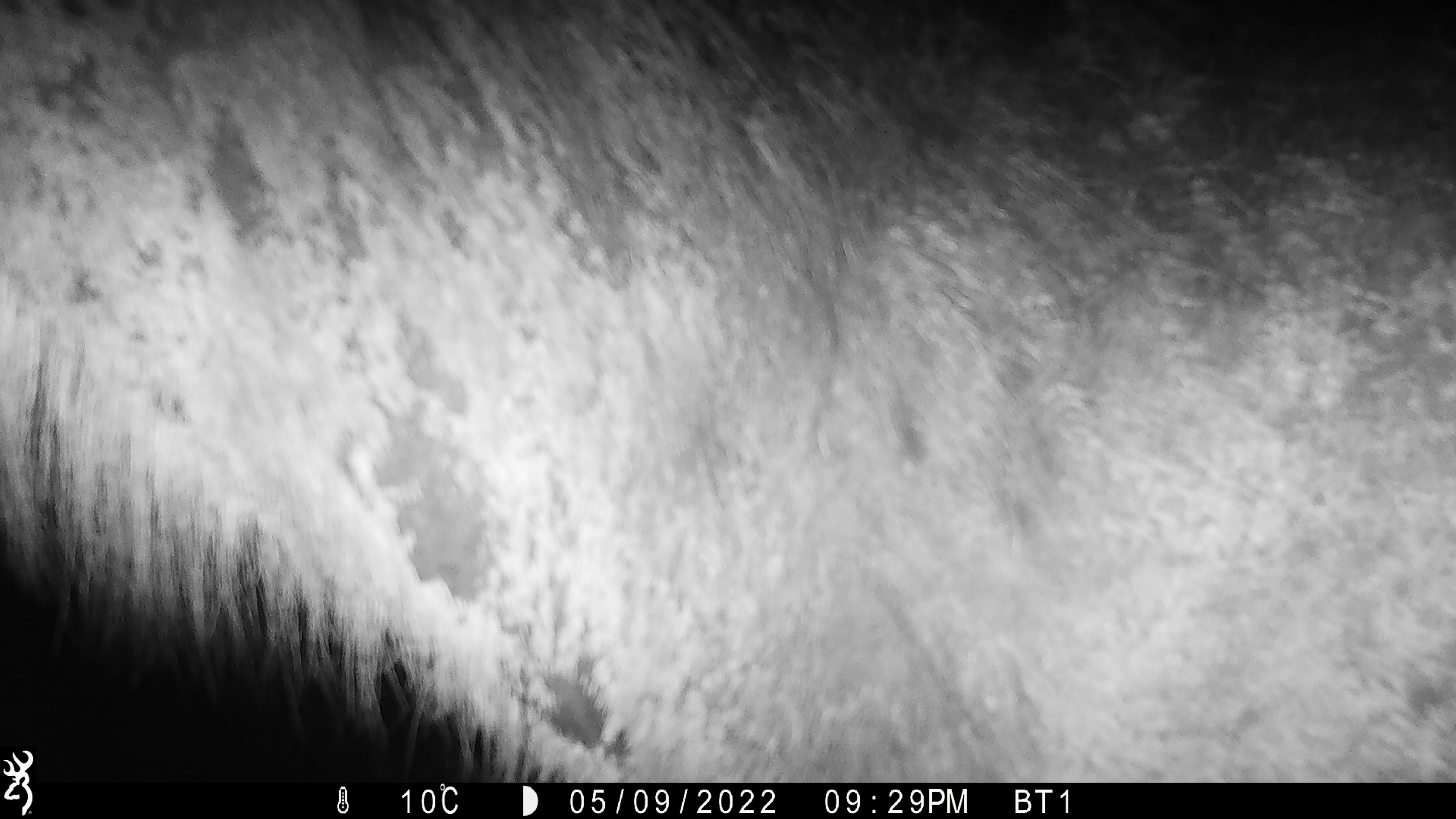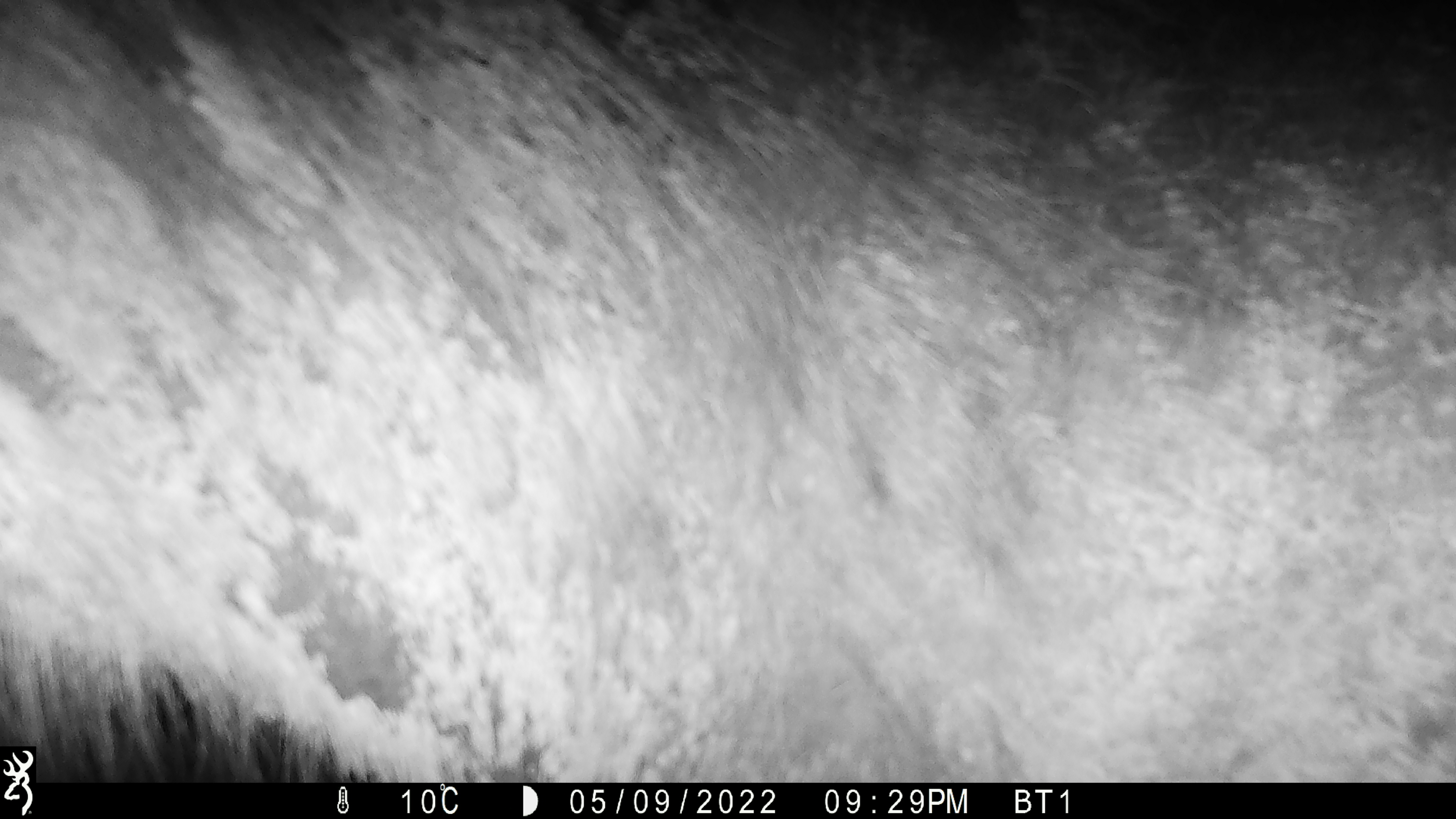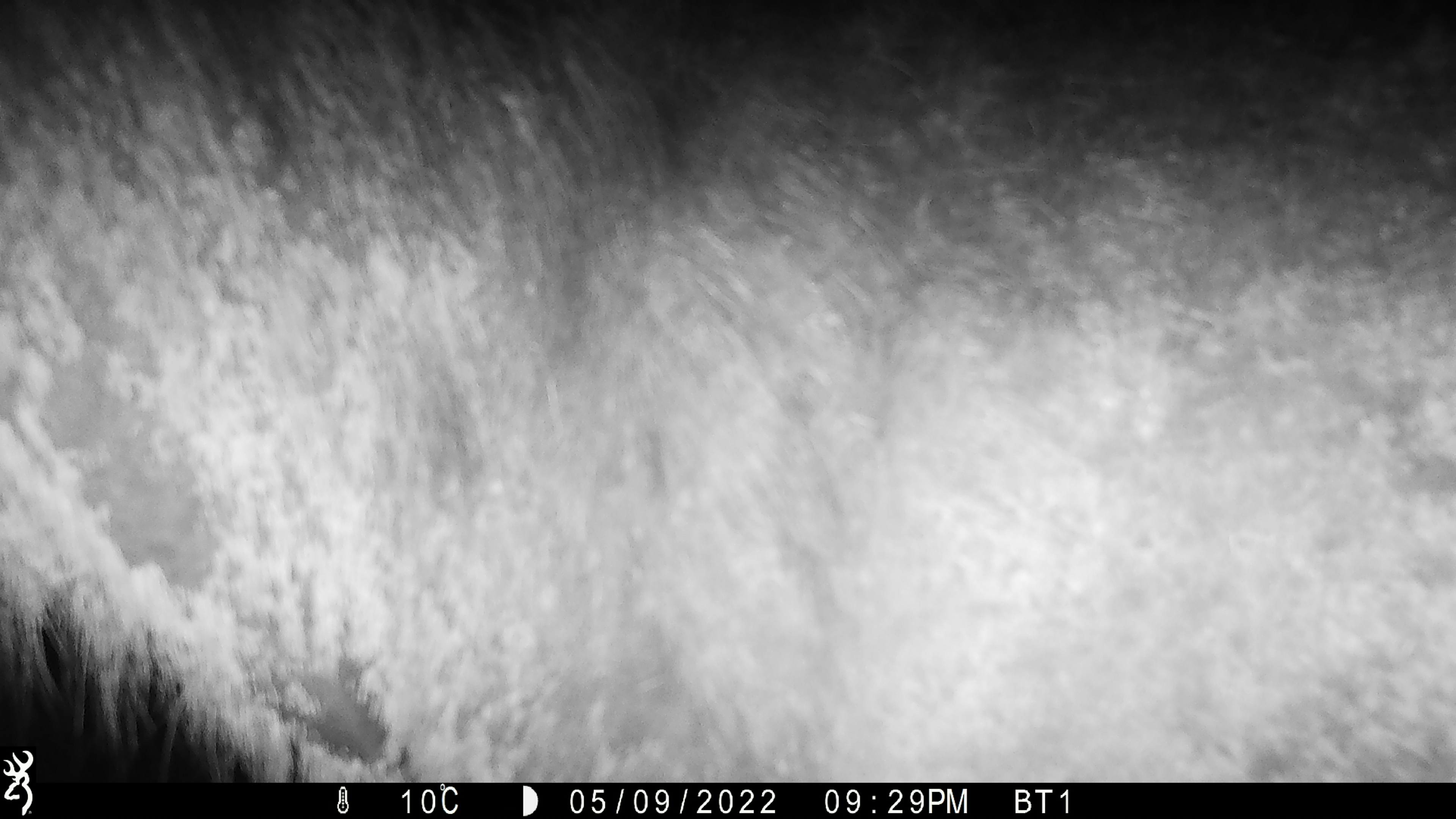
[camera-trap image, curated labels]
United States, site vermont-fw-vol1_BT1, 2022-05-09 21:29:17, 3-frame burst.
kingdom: Animalia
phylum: Chordata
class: Mammalia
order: Artiodactyla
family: Cervidae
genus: Alces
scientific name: Alces alces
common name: moose